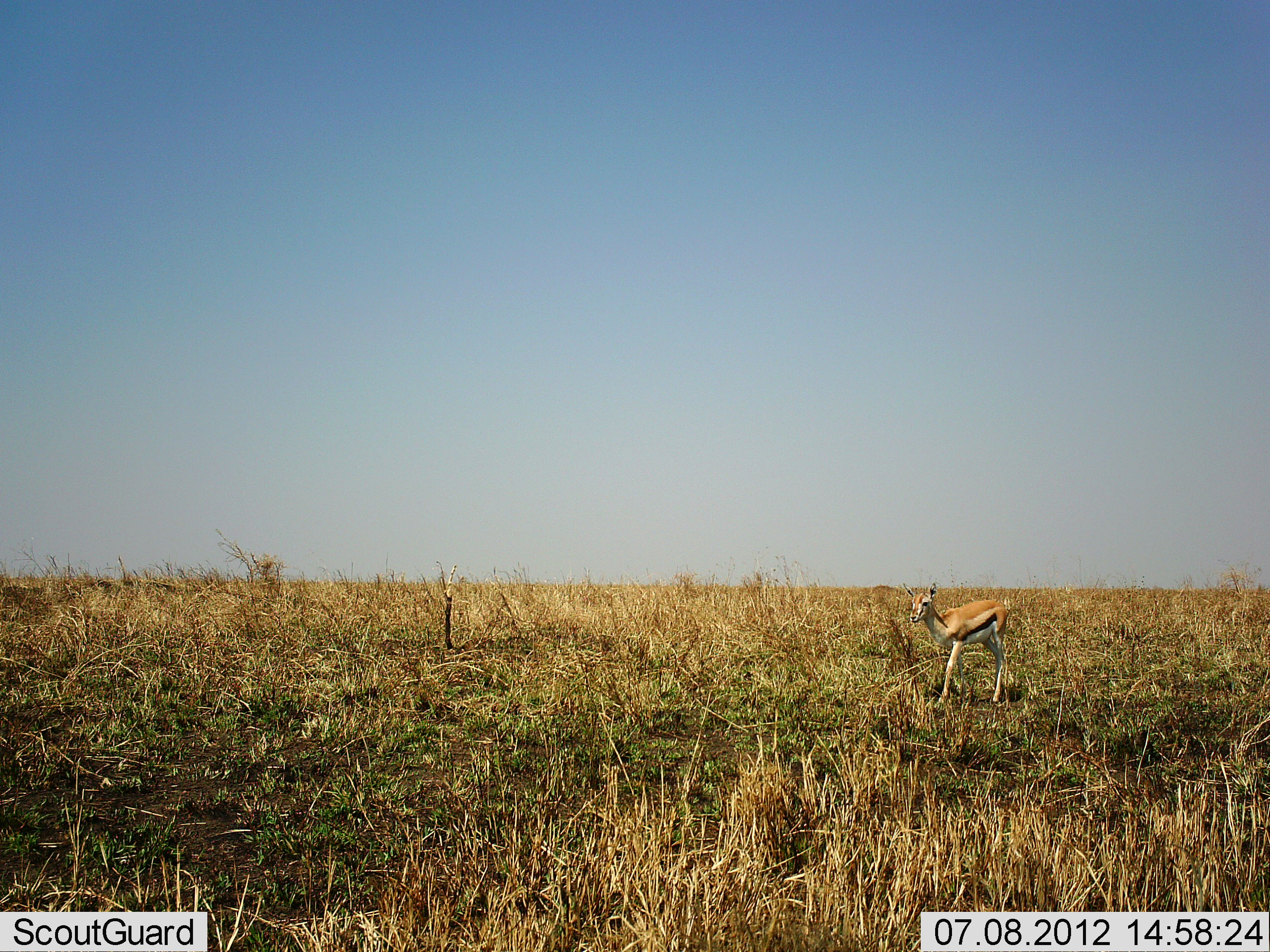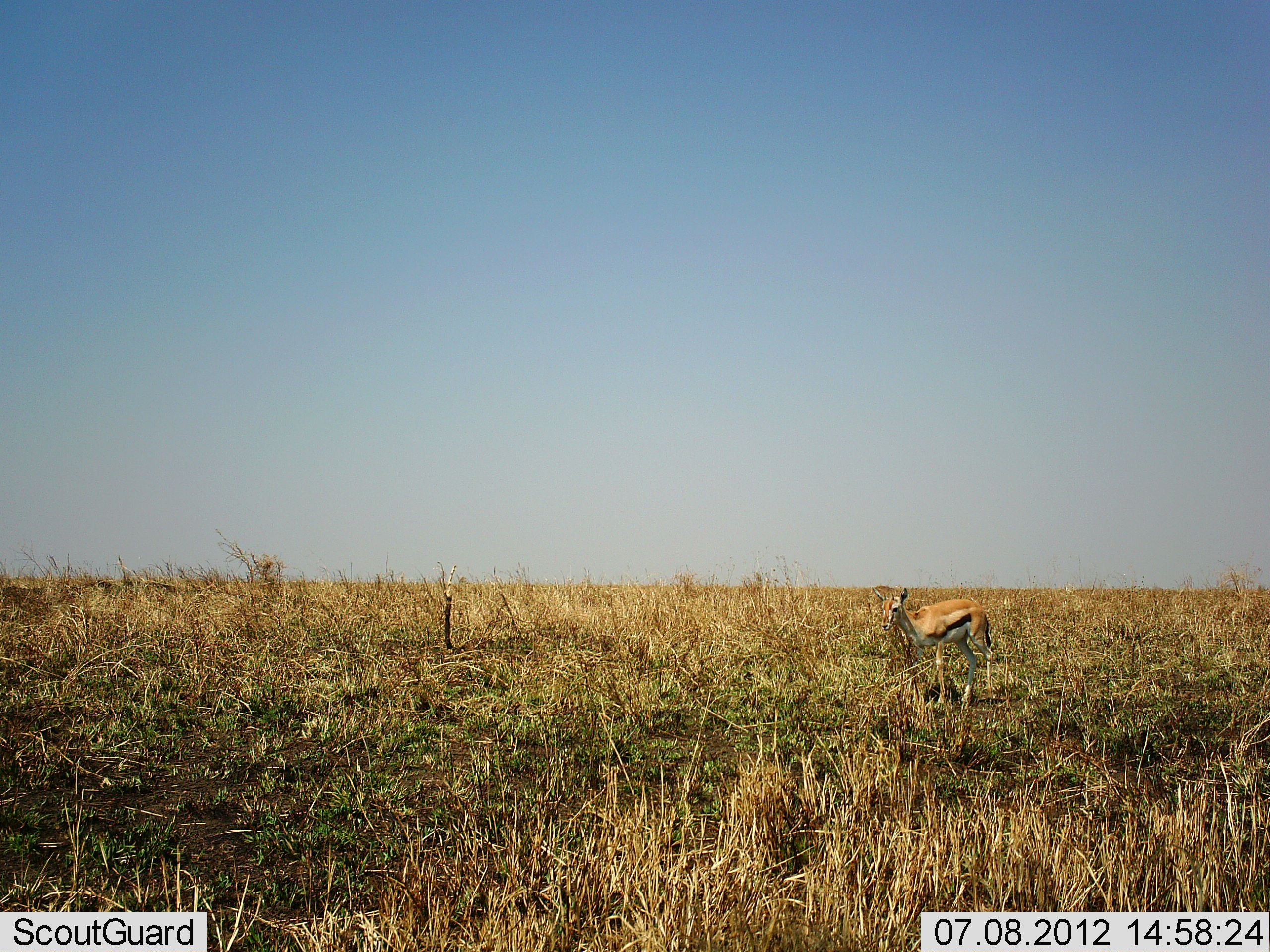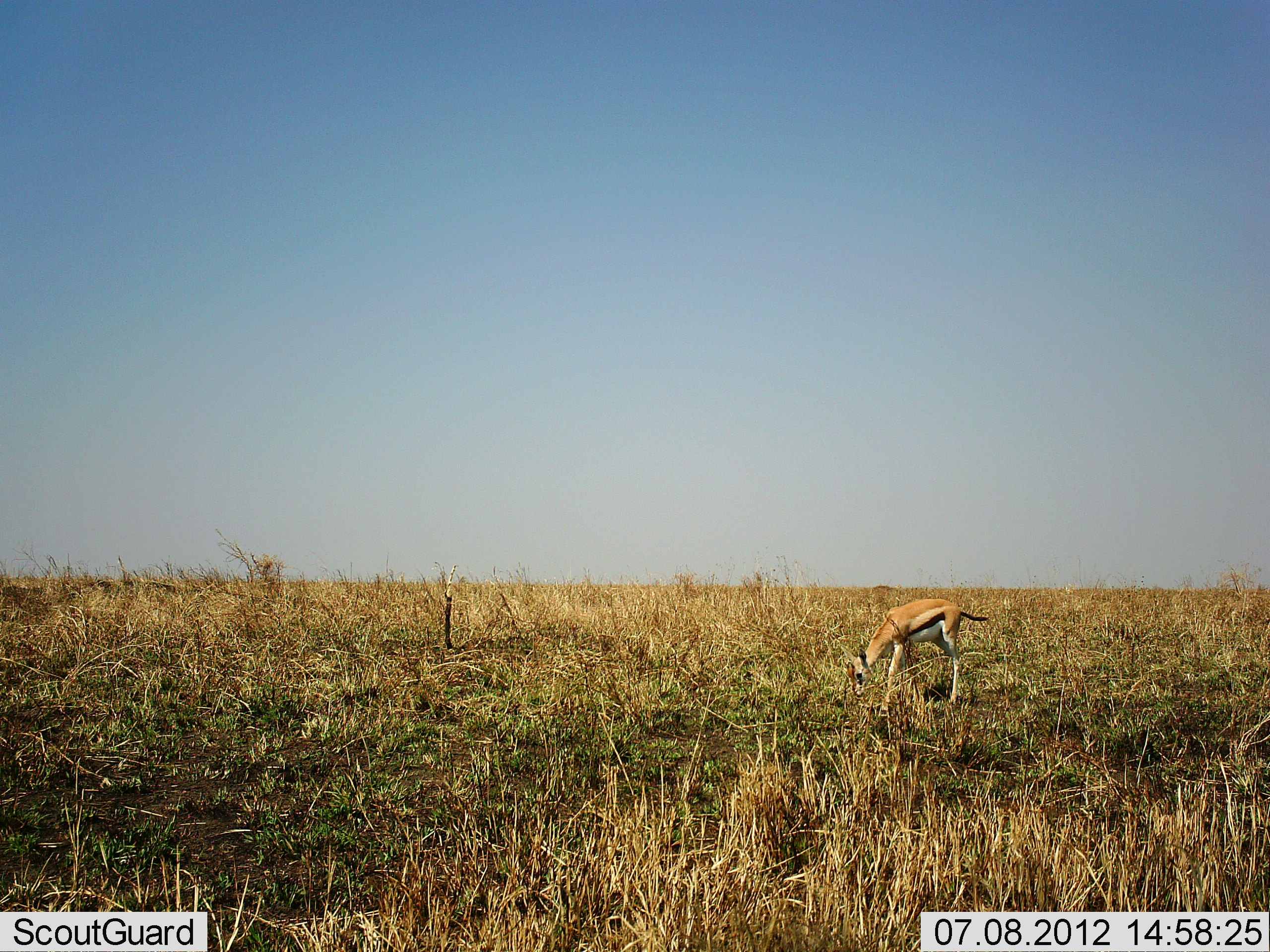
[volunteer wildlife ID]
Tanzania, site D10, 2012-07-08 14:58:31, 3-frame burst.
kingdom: Animalia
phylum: Chordata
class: Mammalia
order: Artiodactyla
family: Bovidae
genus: Eudorcas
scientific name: Eudorcas thomsonii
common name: thomson's gazelle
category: gazellethomsons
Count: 1.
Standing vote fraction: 44%.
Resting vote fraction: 0%.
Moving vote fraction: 44%.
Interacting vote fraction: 0%.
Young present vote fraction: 0%.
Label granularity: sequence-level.